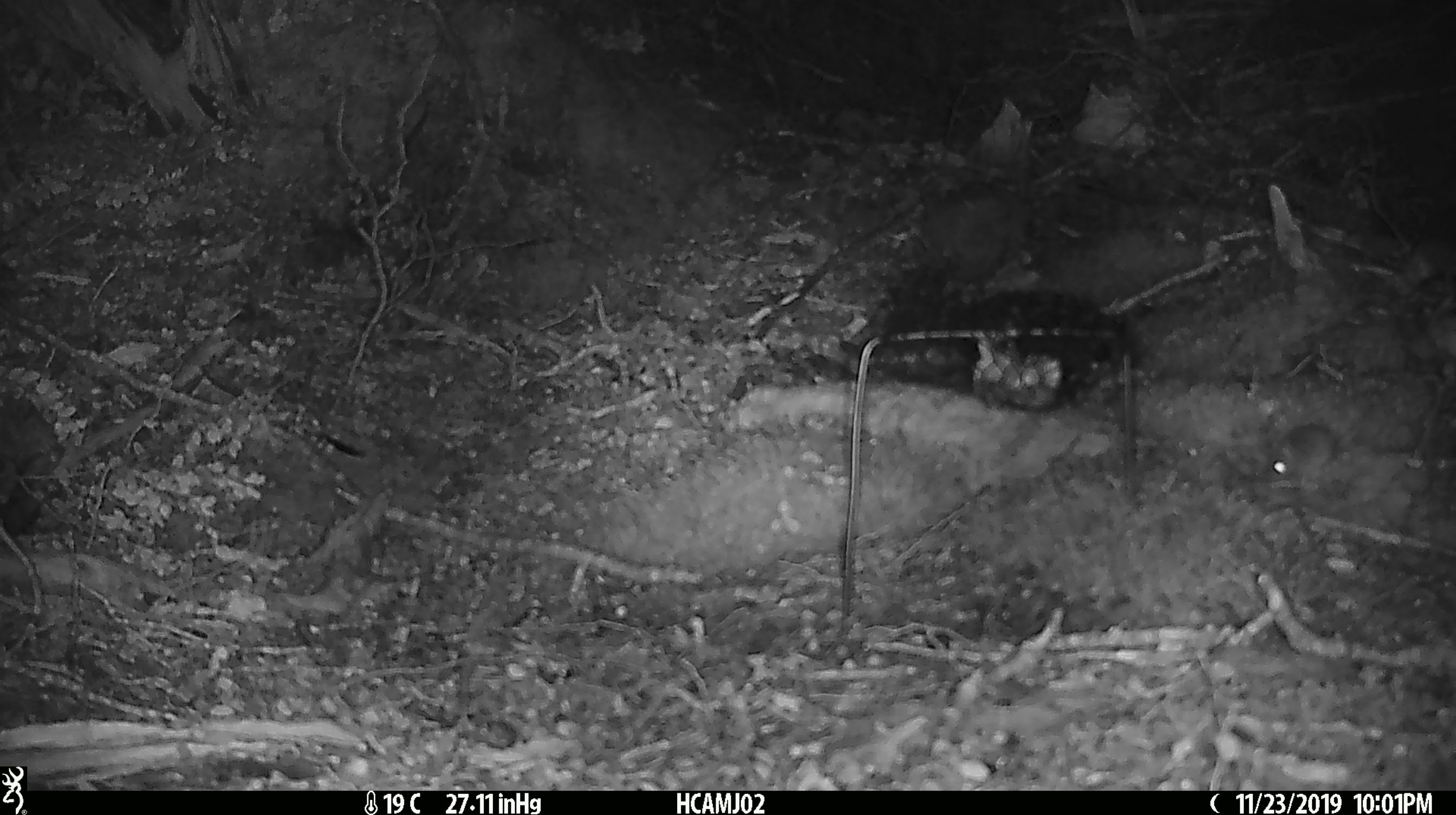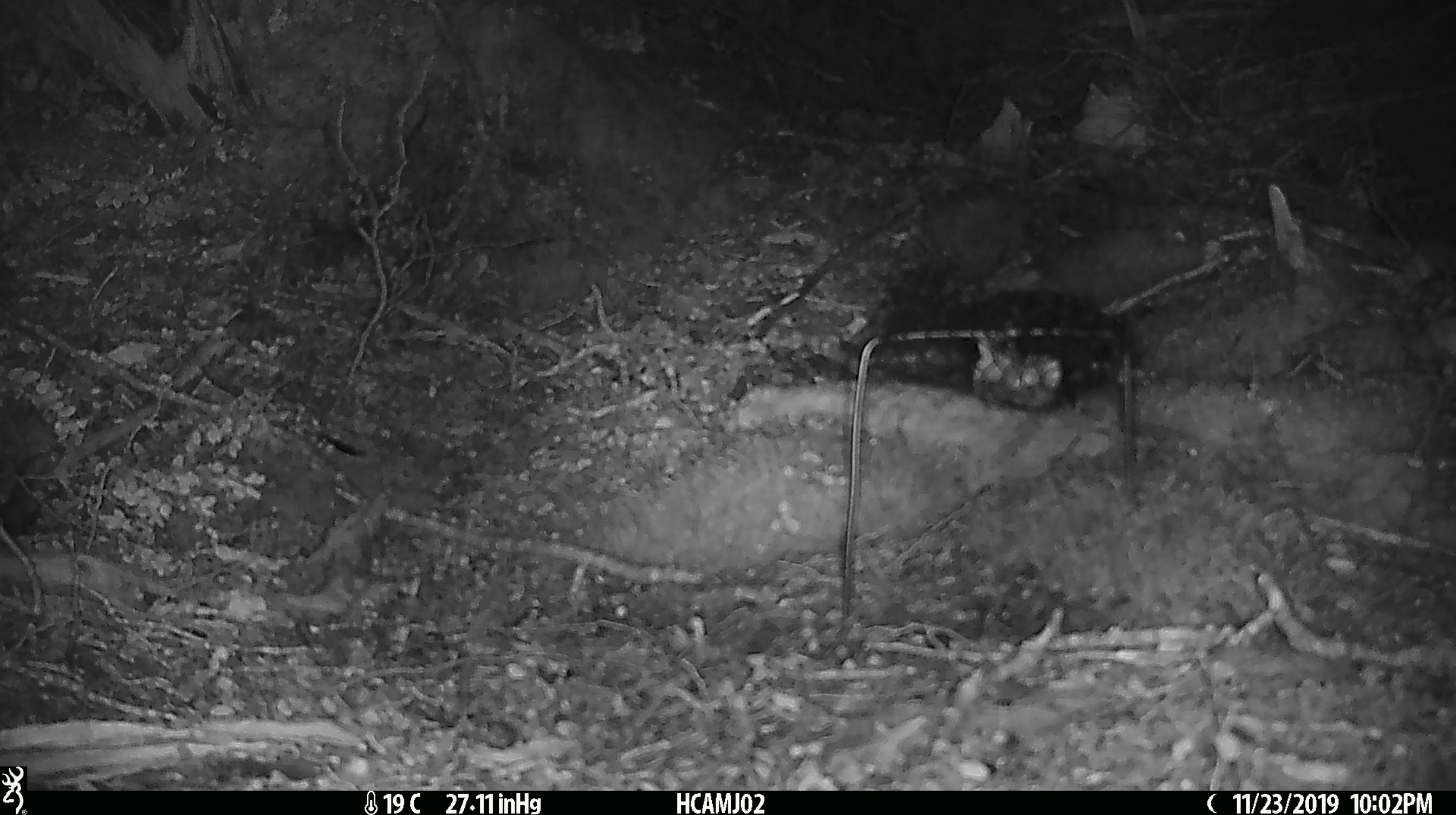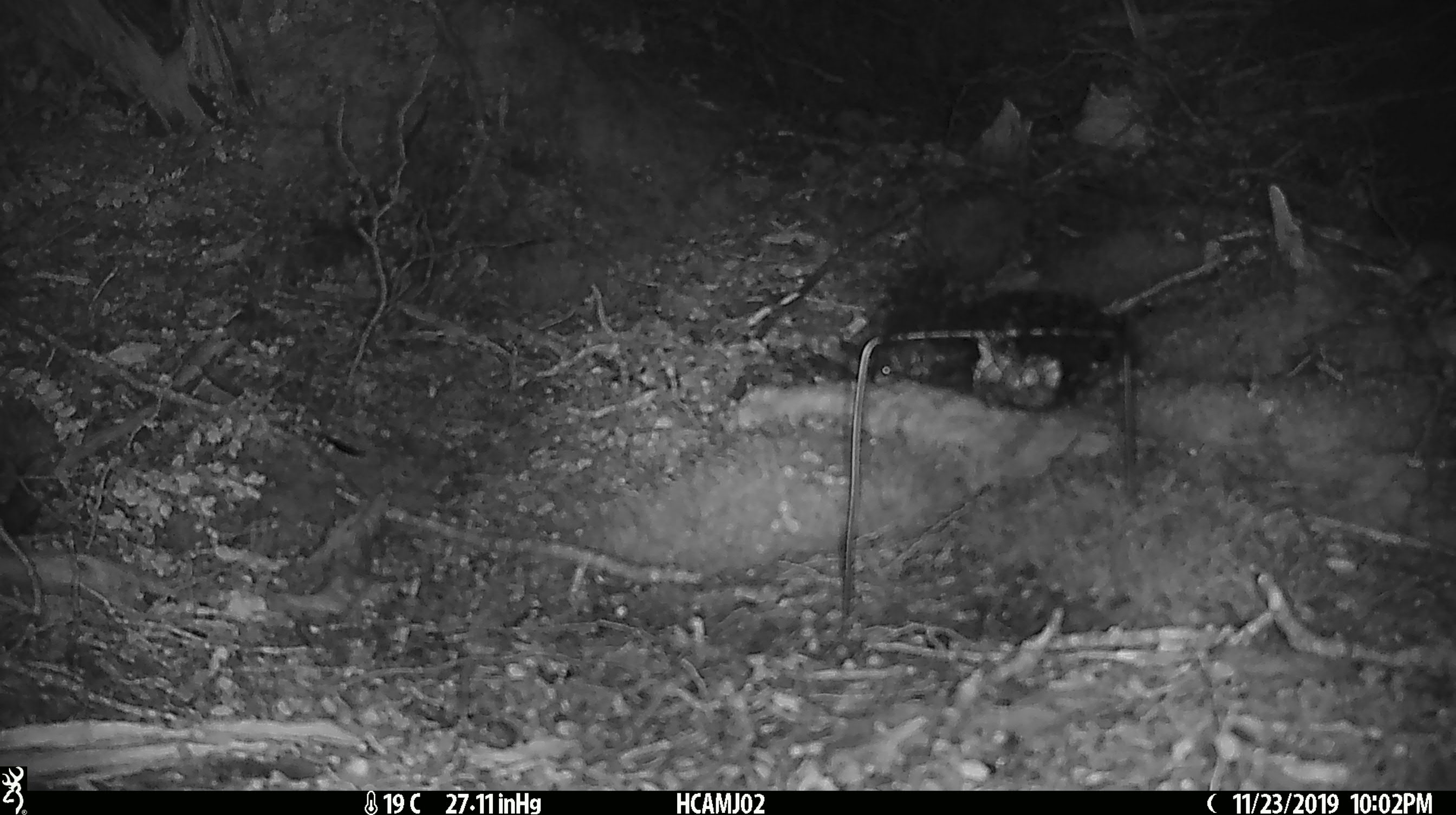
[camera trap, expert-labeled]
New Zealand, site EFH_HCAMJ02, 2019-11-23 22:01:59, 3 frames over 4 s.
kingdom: Animalia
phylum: Chordata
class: Mammalia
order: Rodentia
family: Muridae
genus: Mus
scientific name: Mus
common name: mouse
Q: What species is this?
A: Mouse (Mus).